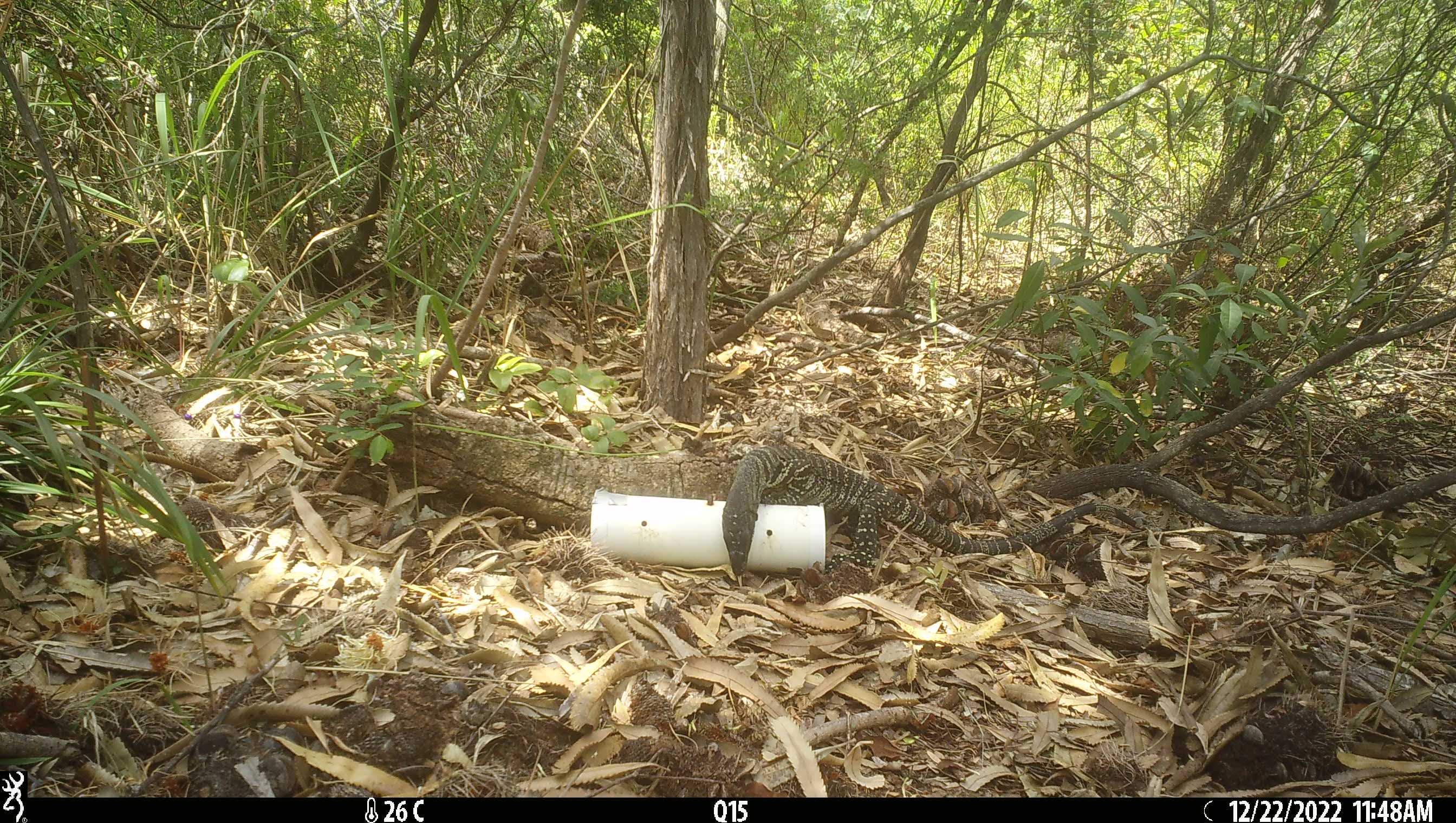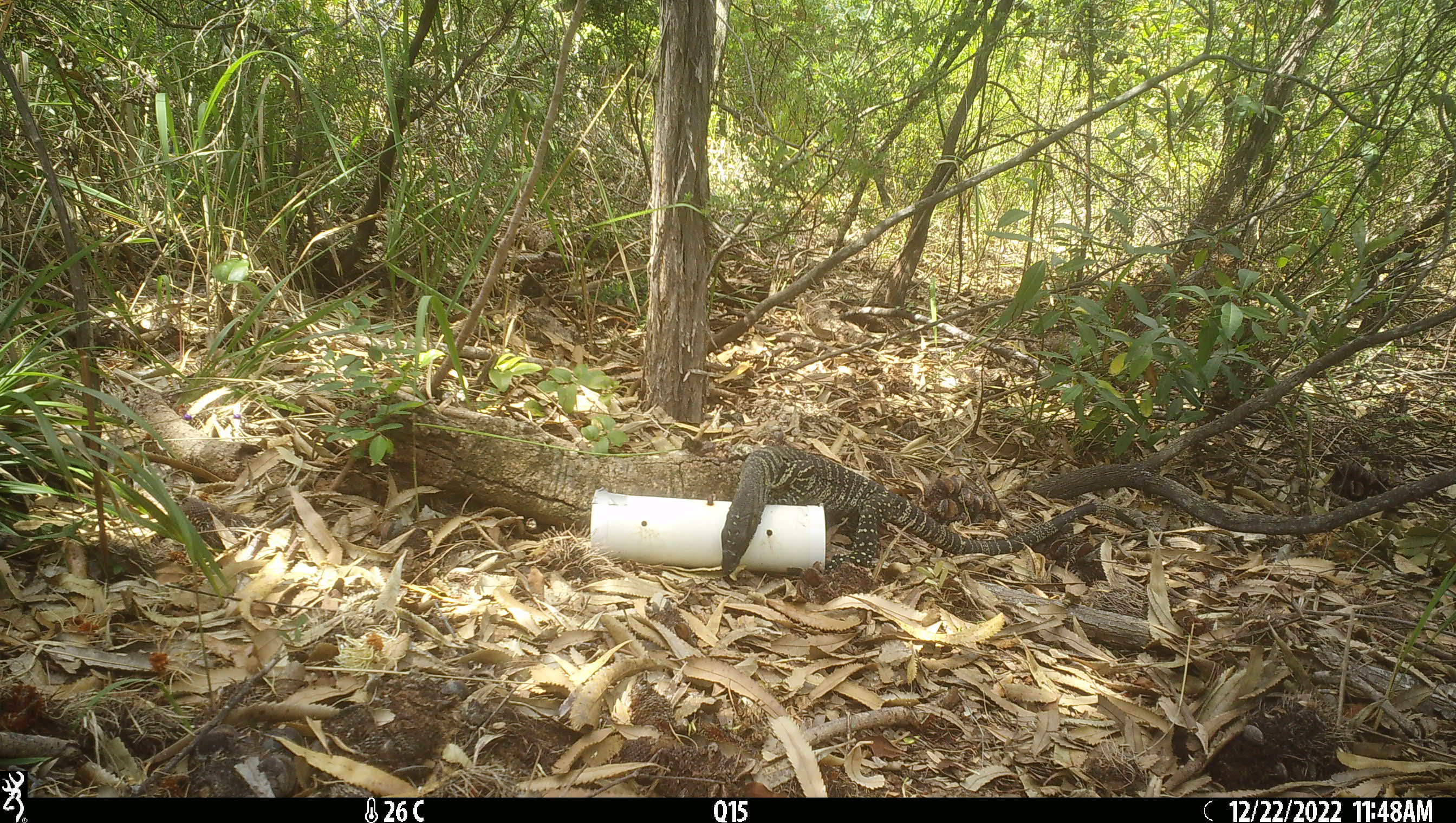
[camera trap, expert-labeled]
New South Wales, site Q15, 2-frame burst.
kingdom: Animalia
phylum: Chordata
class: Reptilia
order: Squamata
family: Varanidae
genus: Varanus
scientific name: Varanus varius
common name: lace monitor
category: goanna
Goanna (lace monitor) (Varanus varius).